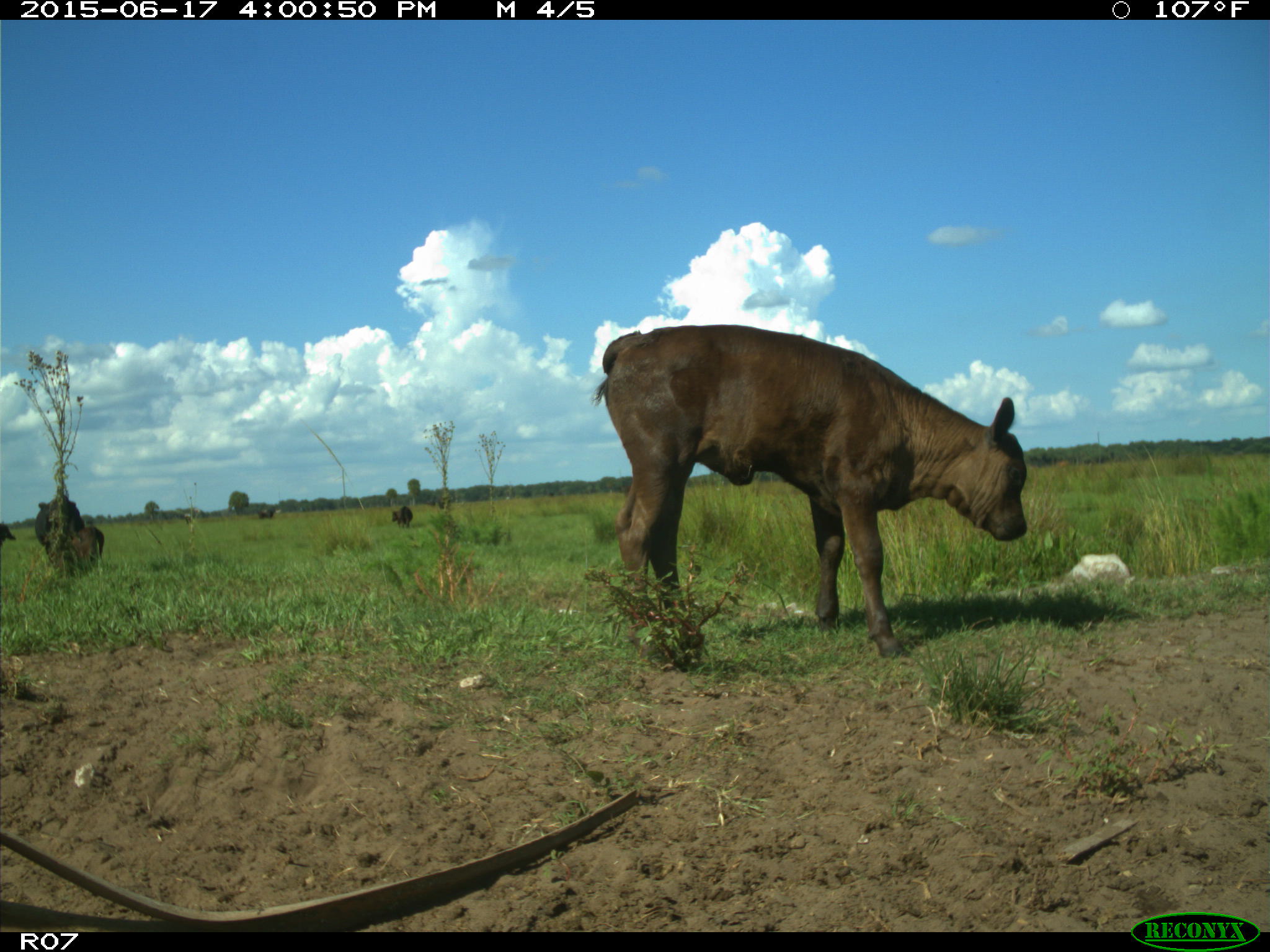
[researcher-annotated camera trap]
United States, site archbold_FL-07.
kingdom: Animalia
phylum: Chordata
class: Mammalia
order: Artiodactyla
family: Bovidae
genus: Bos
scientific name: Bos taurus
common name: domestic cow